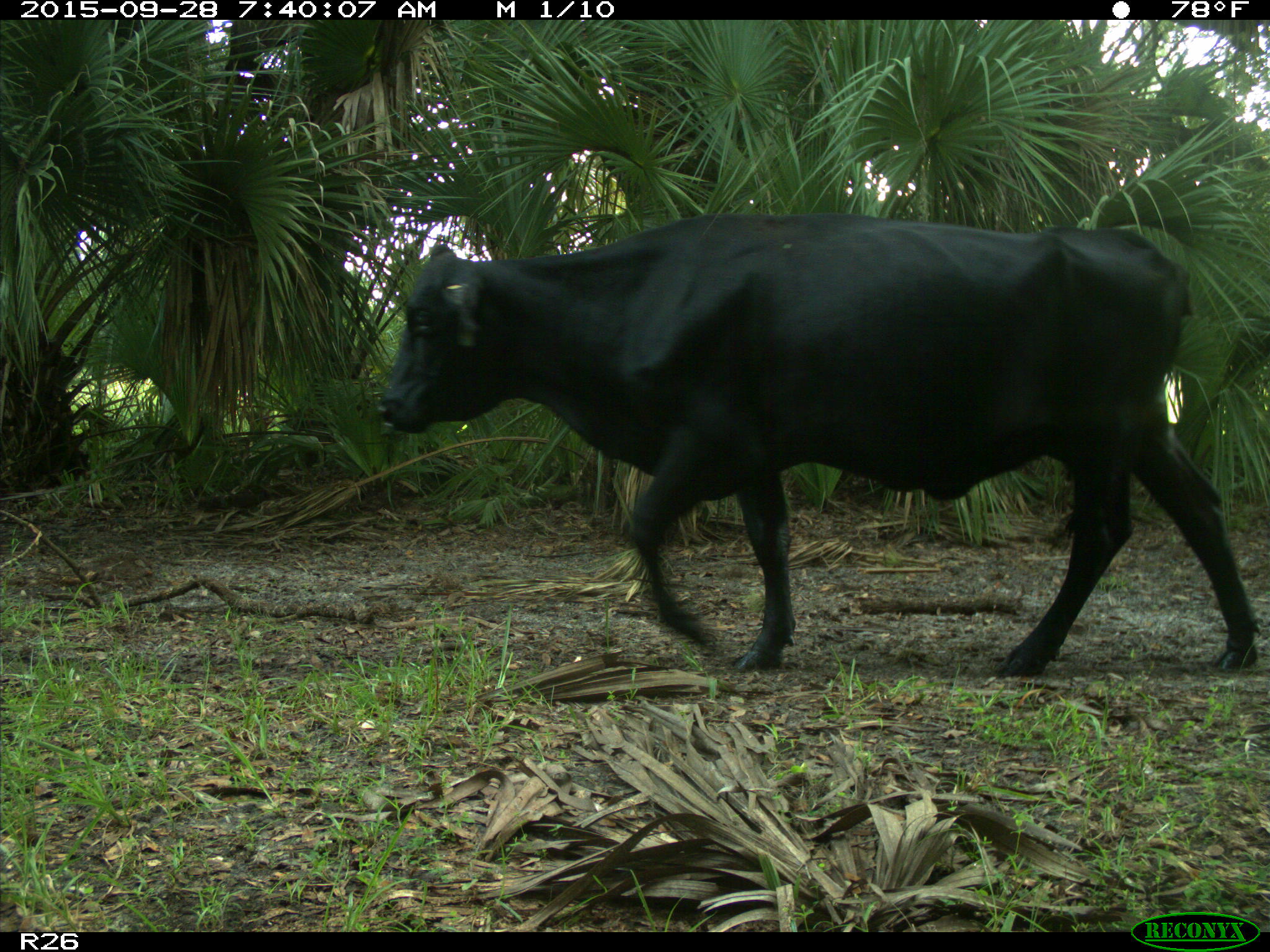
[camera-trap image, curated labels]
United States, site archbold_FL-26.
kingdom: Animalia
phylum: Chordata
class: Mammalia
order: Artiodactyla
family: Bovidae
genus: Bos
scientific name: Bos taurus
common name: domestic cow